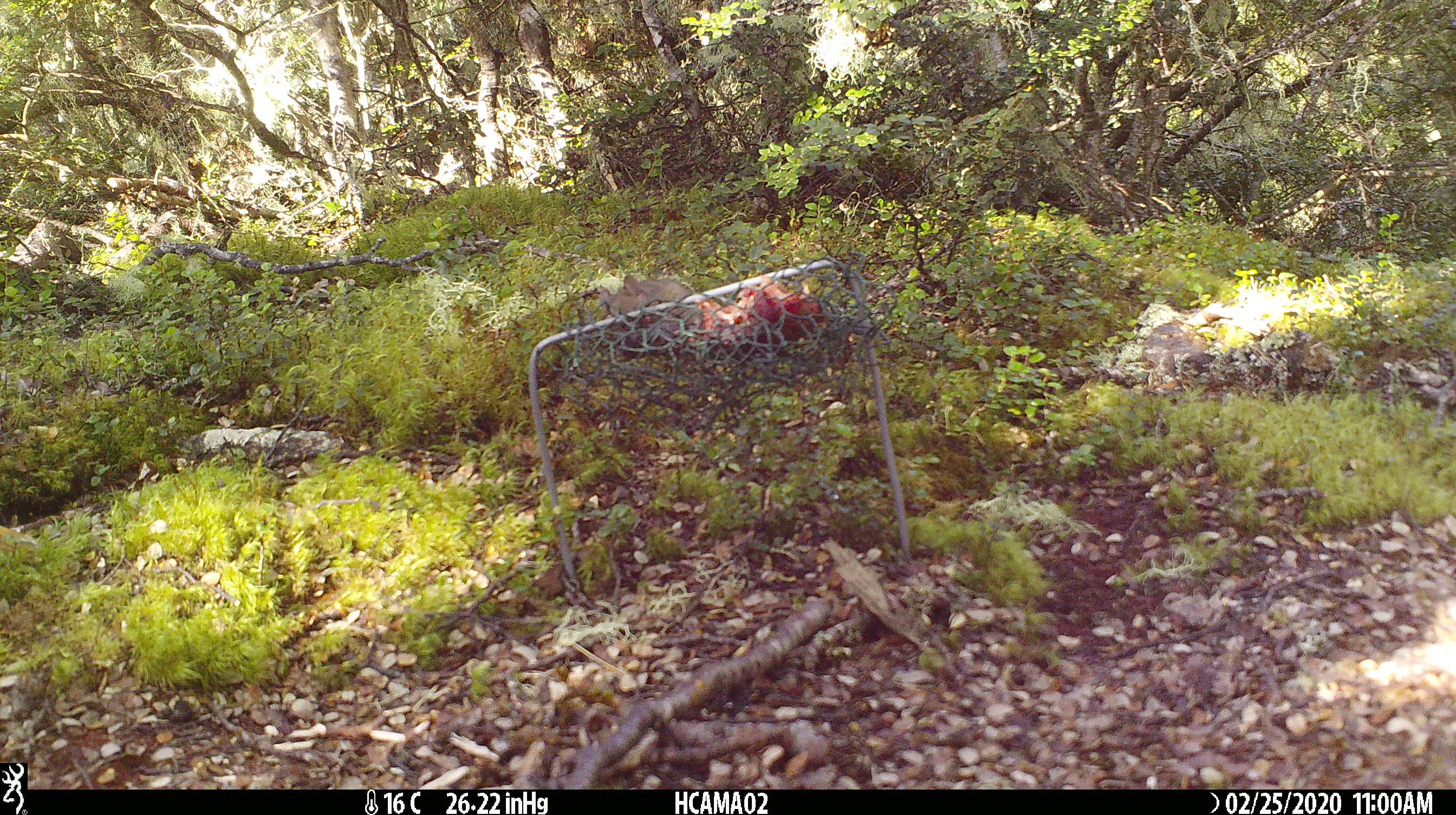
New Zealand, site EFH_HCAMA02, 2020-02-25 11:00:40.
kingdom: Animalia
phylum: Chordata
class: Mammalia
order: Rodentia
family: Muridae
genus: Mus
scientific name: Mus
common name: mouse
Mouse (Mus).